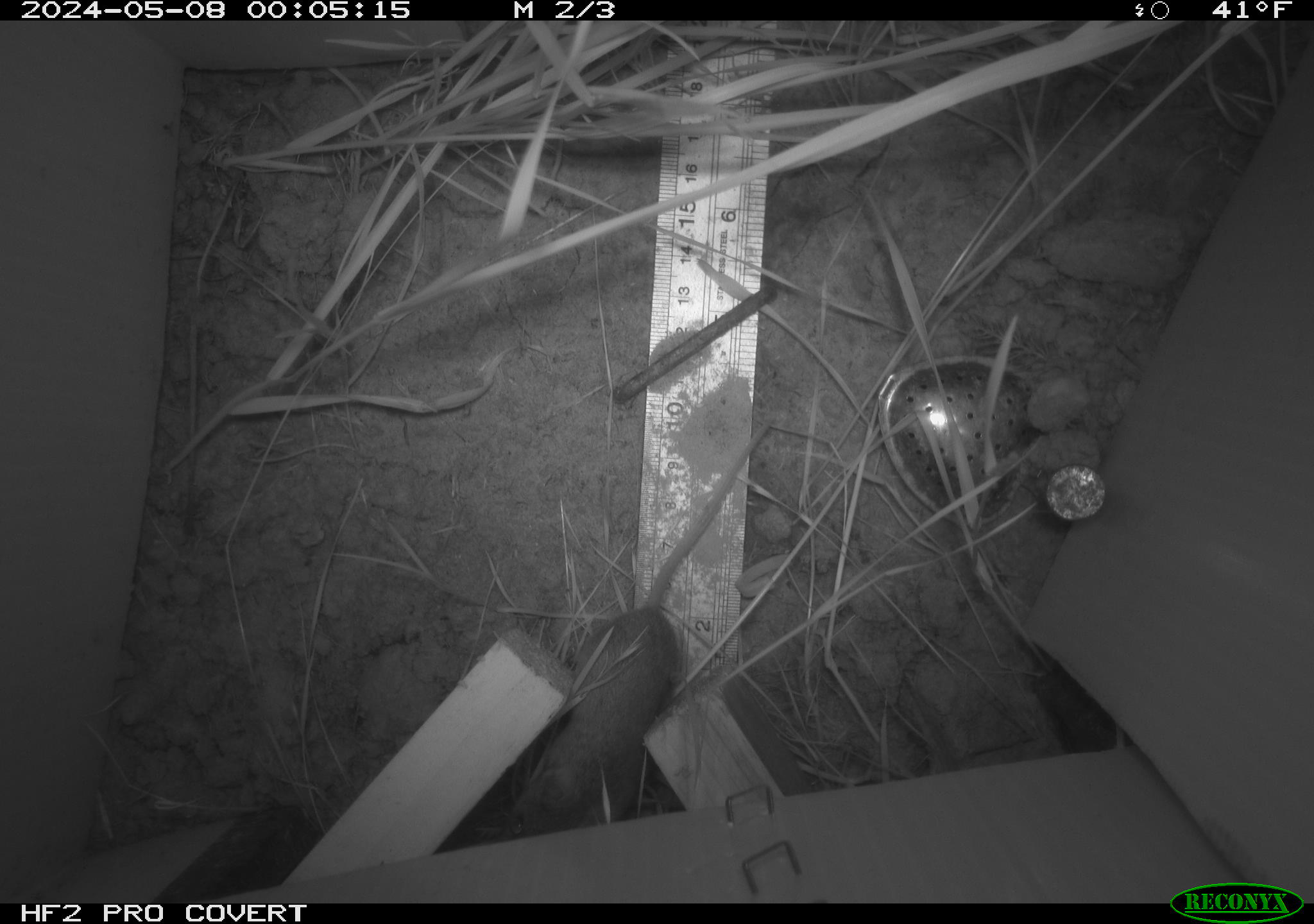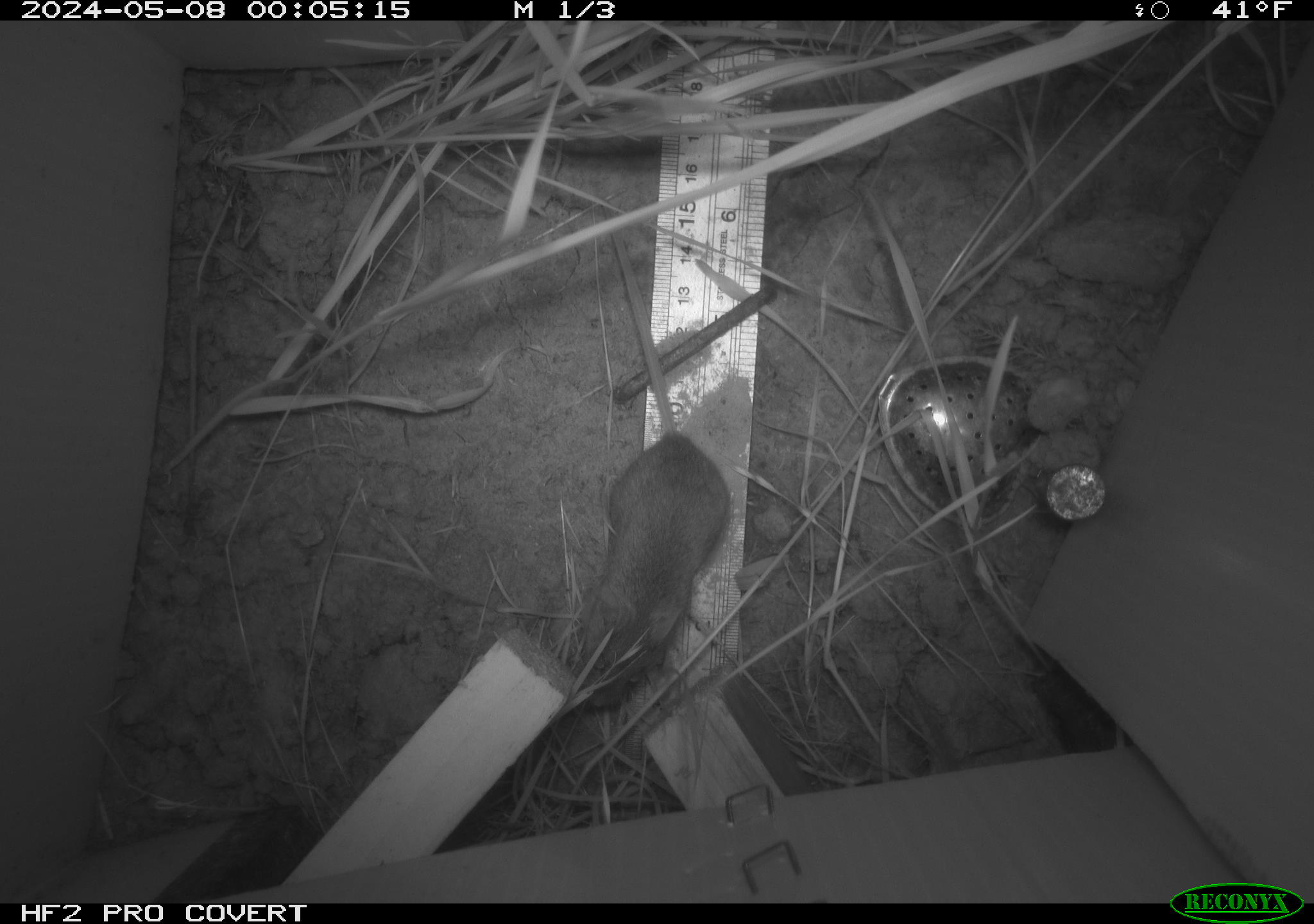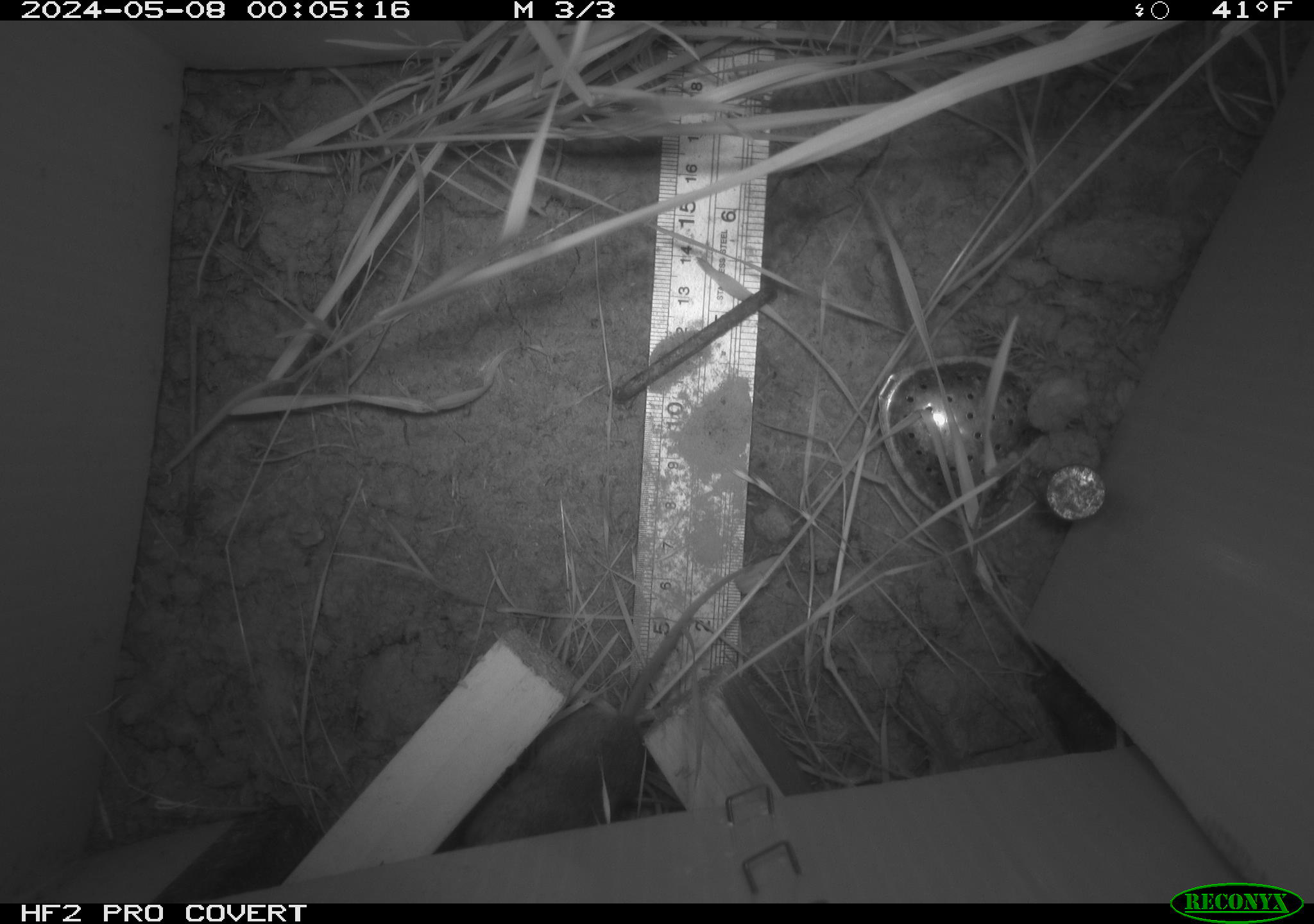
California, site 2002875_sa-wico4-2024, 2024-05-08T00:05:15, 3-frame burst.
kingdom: Animalia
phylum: Chordata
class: Mammalia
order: Rodentia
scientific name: Rodentia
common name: mouse species